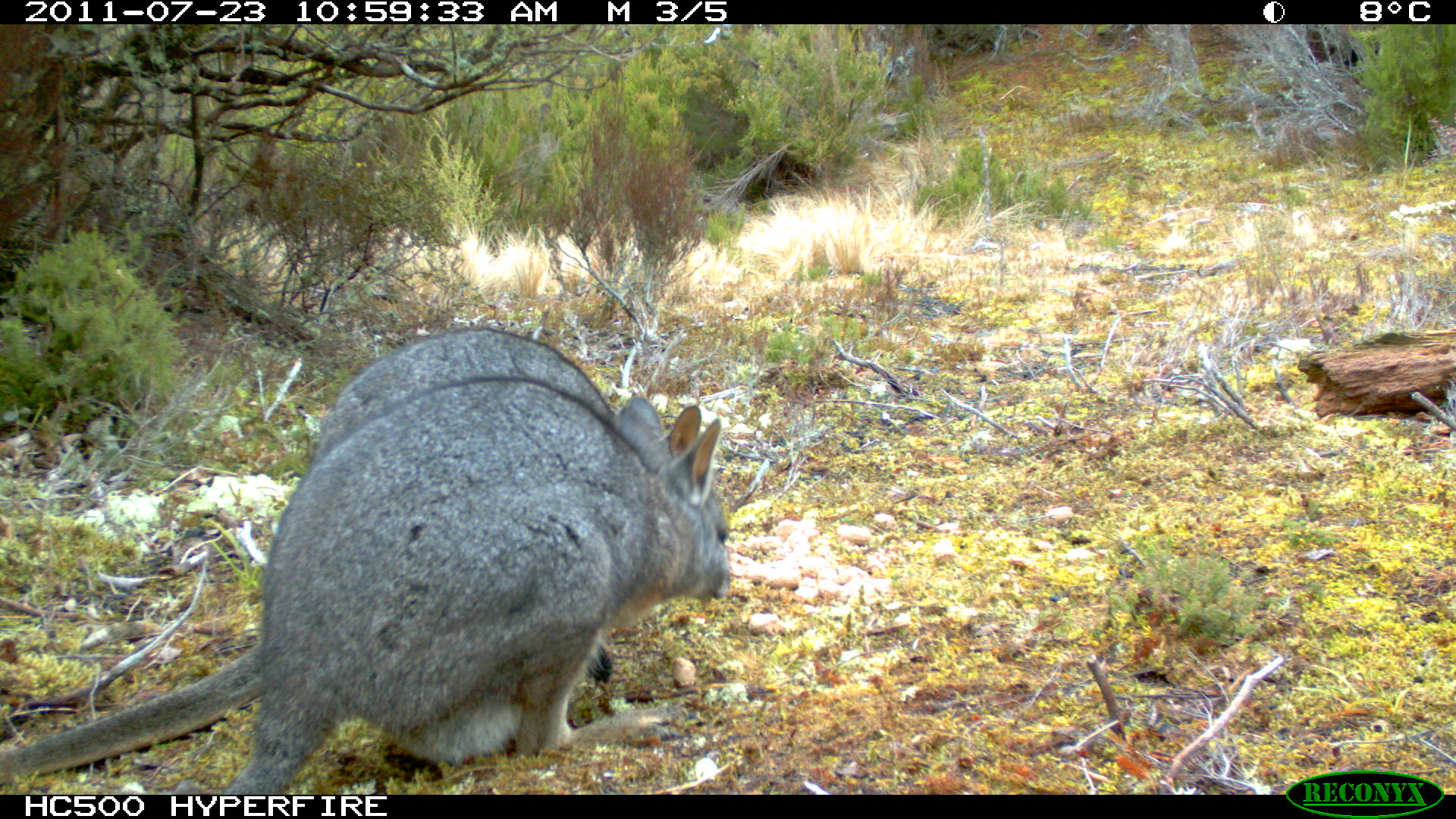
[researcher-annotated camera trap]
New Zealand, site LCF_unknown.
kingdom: Animalia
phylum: Chordata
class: Mammalia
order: Diprotodontia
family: Macropodidae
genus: Notamacropus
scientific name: Notamacropus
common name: wallaby